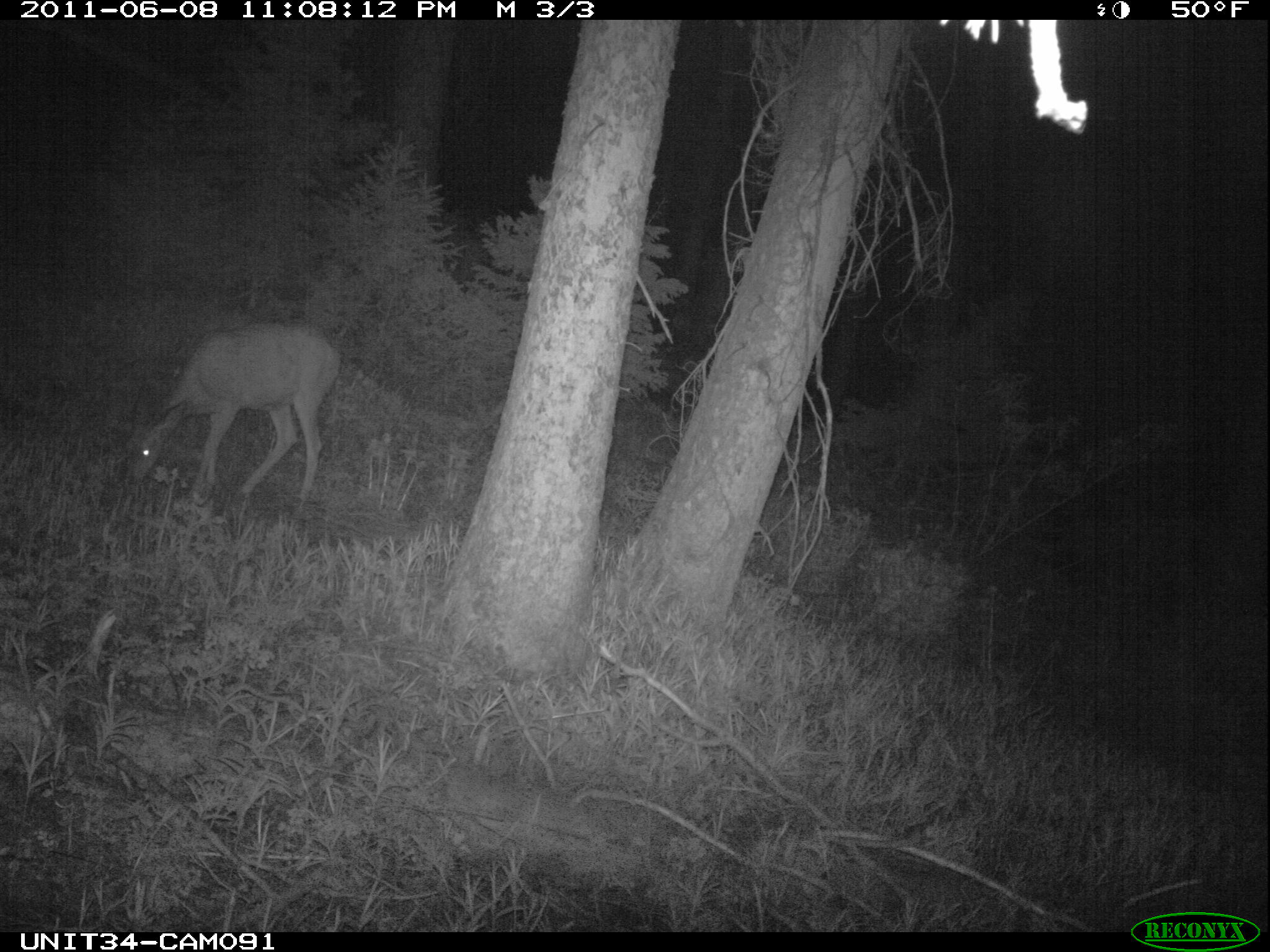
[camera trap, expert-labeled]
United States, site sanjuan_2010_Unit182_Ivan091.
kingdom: Animalia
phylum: Chordata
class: Mammalia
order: Artiodactyla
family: Cervidae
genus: Odocoileus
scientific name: Odocoileus hemionus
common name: mule deer